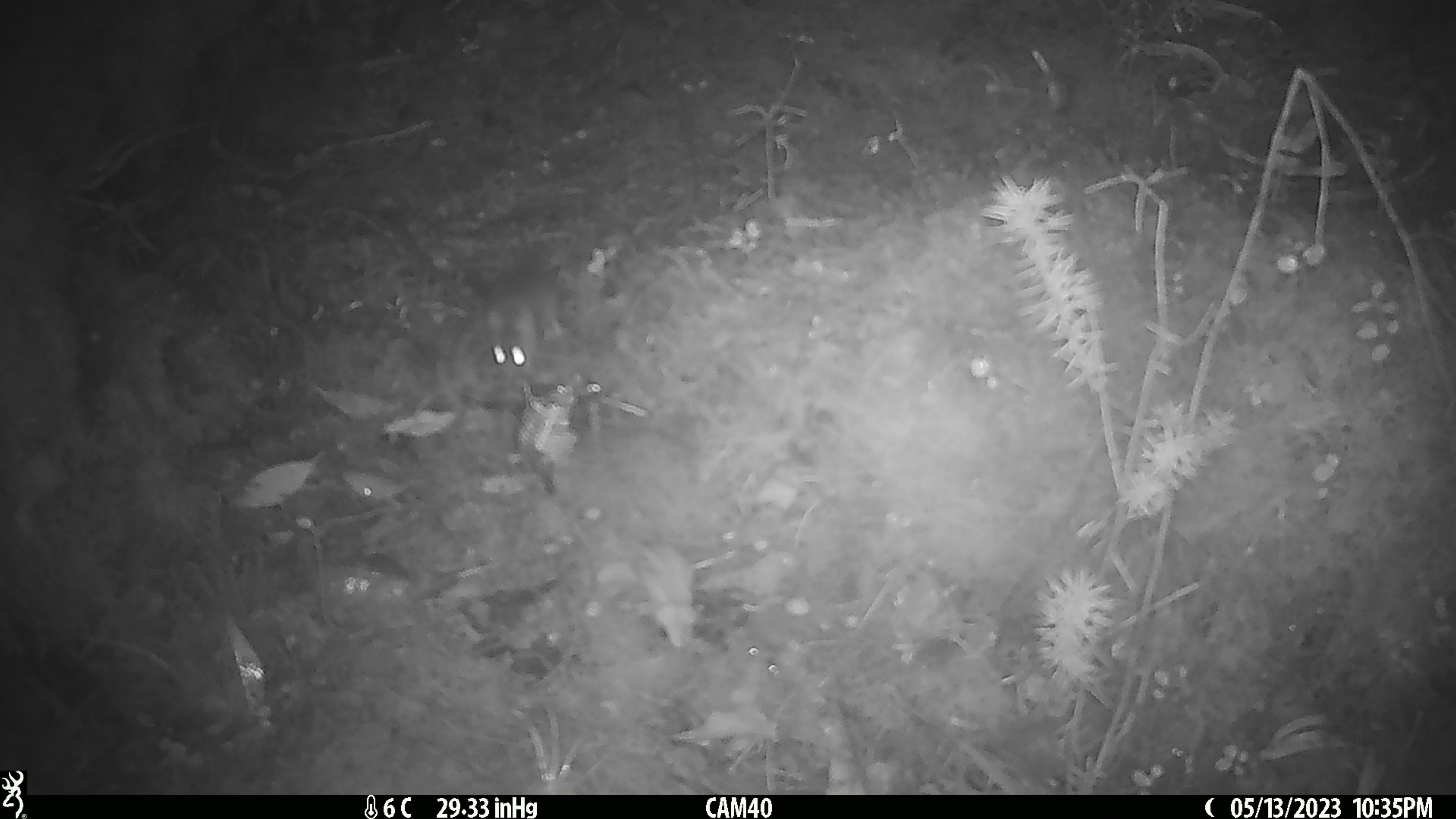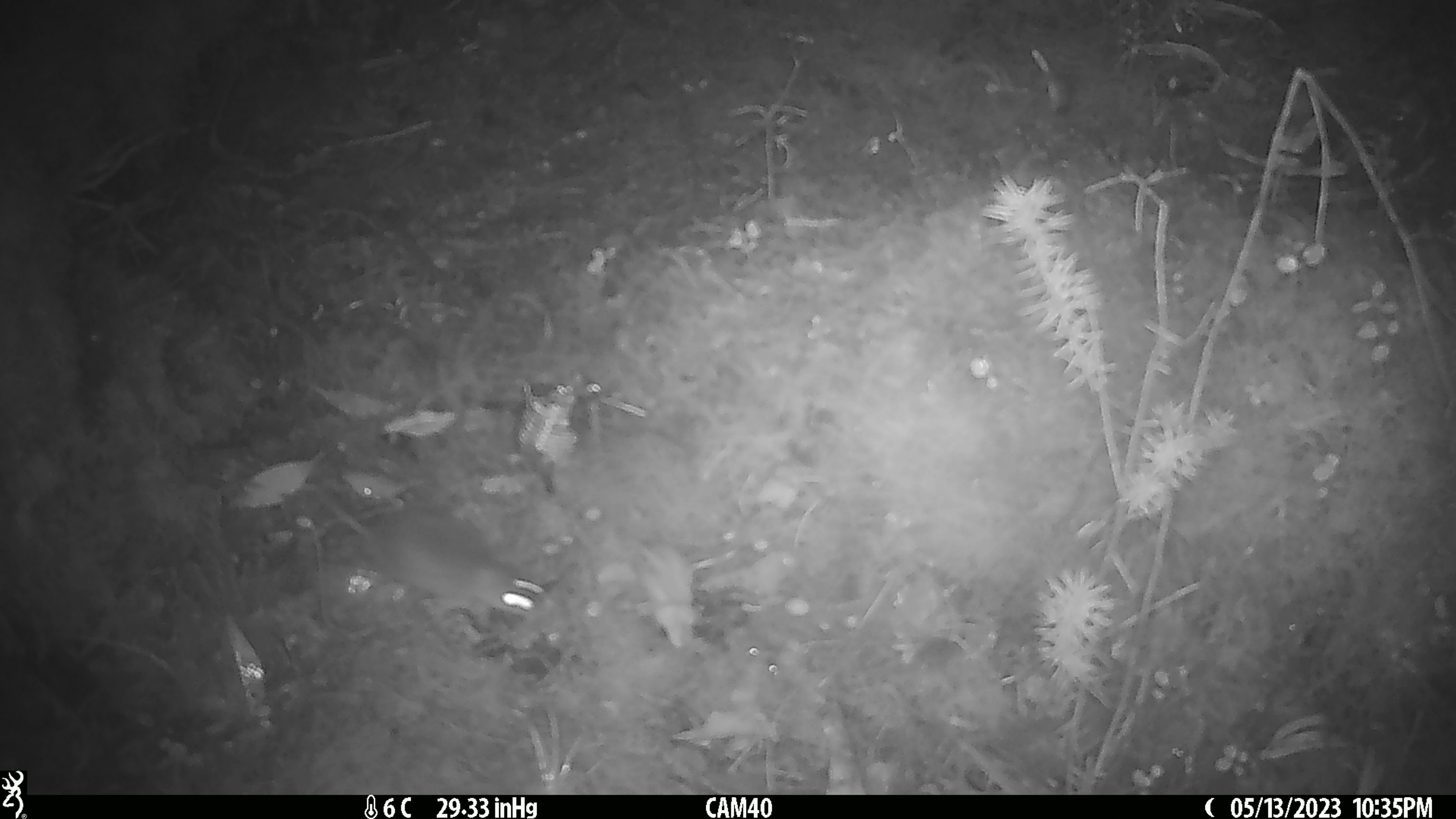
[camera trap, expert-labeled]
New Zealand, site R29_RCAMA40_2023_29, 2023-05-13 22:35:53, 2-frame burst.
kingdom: Animalia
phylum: Chordata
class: Mammalia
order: Rodentia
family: Muridae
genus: Mus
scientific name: Mus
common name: mouse